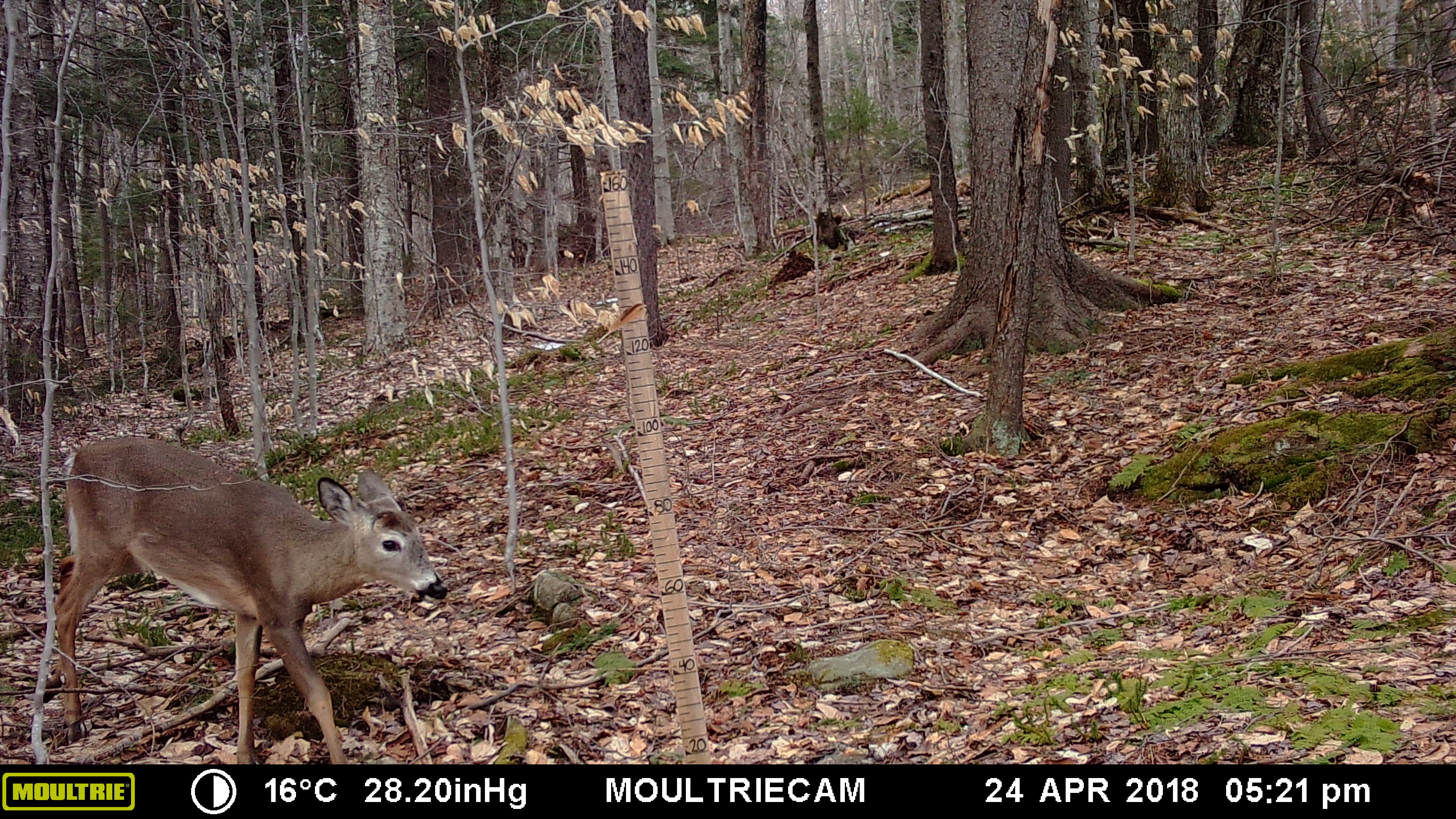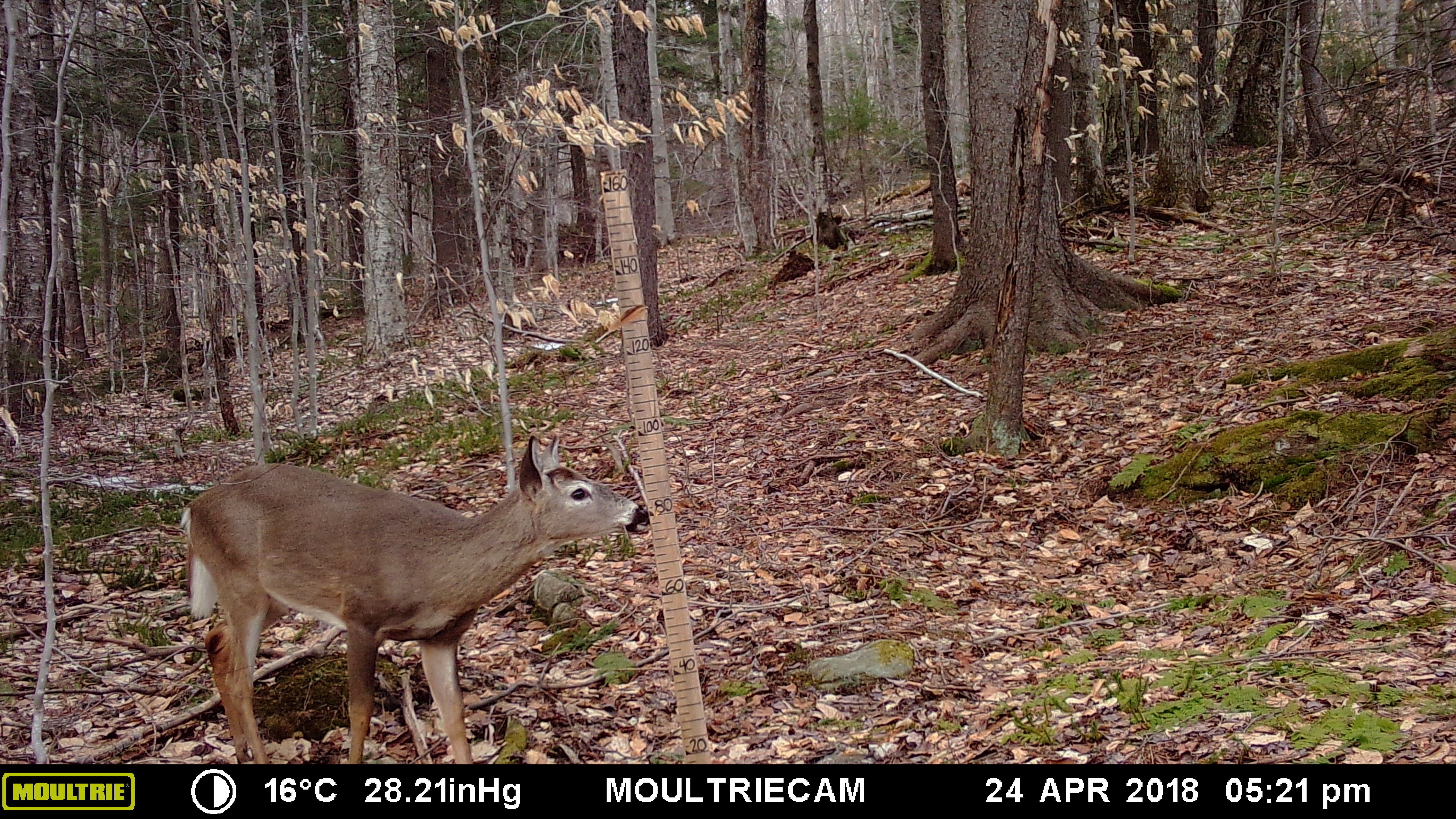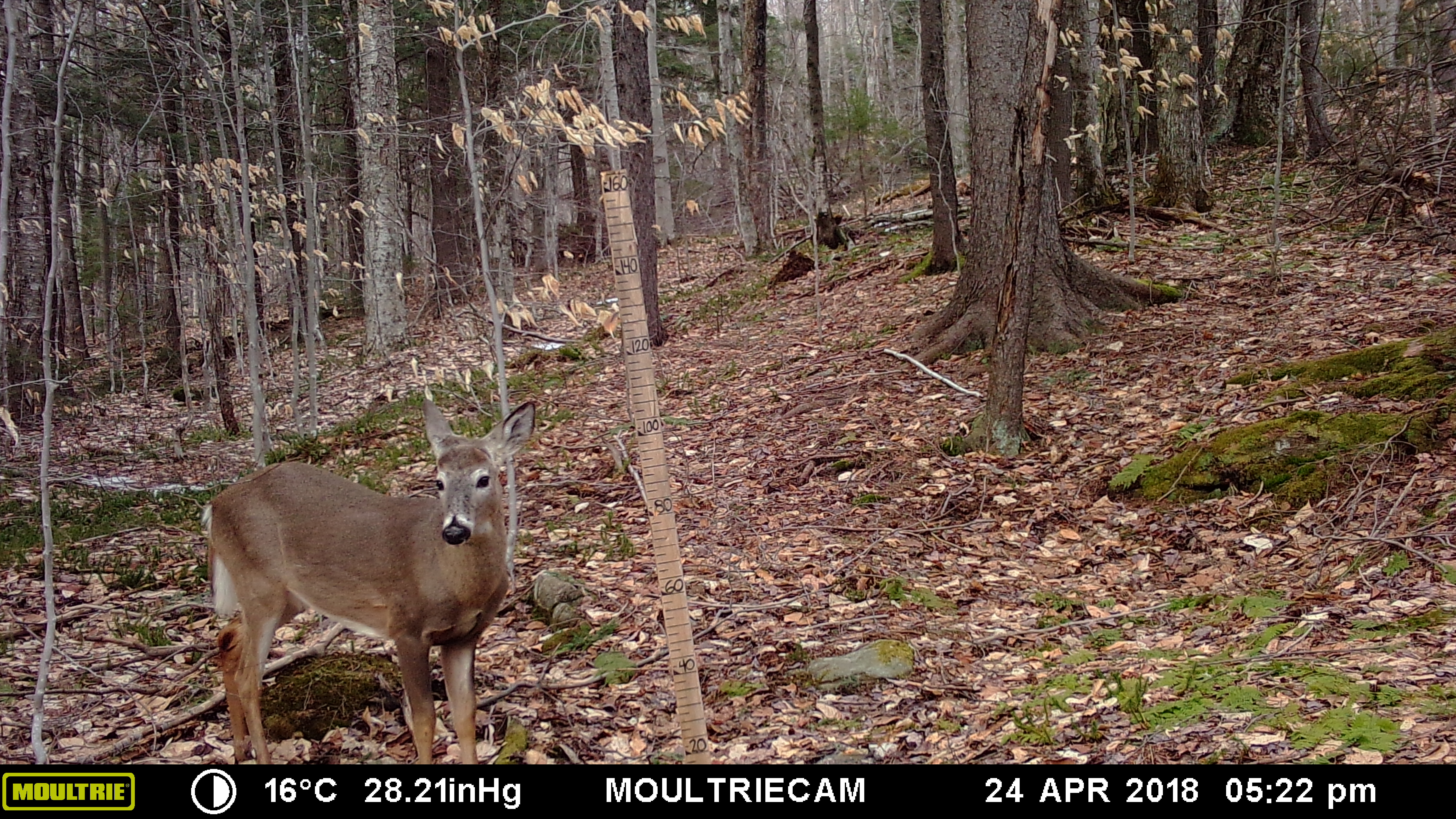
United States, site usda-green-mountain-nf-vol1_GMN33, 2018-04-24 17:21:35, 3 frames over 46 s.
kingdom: Animalia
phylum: Chordata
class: Mammalia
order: Artiodactyla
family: Cervidae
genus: Odocoileus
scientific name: Odocoileus virginianus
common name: white-tailed deer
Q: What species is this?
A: White-tailed deer (Odocoileus virginianus).